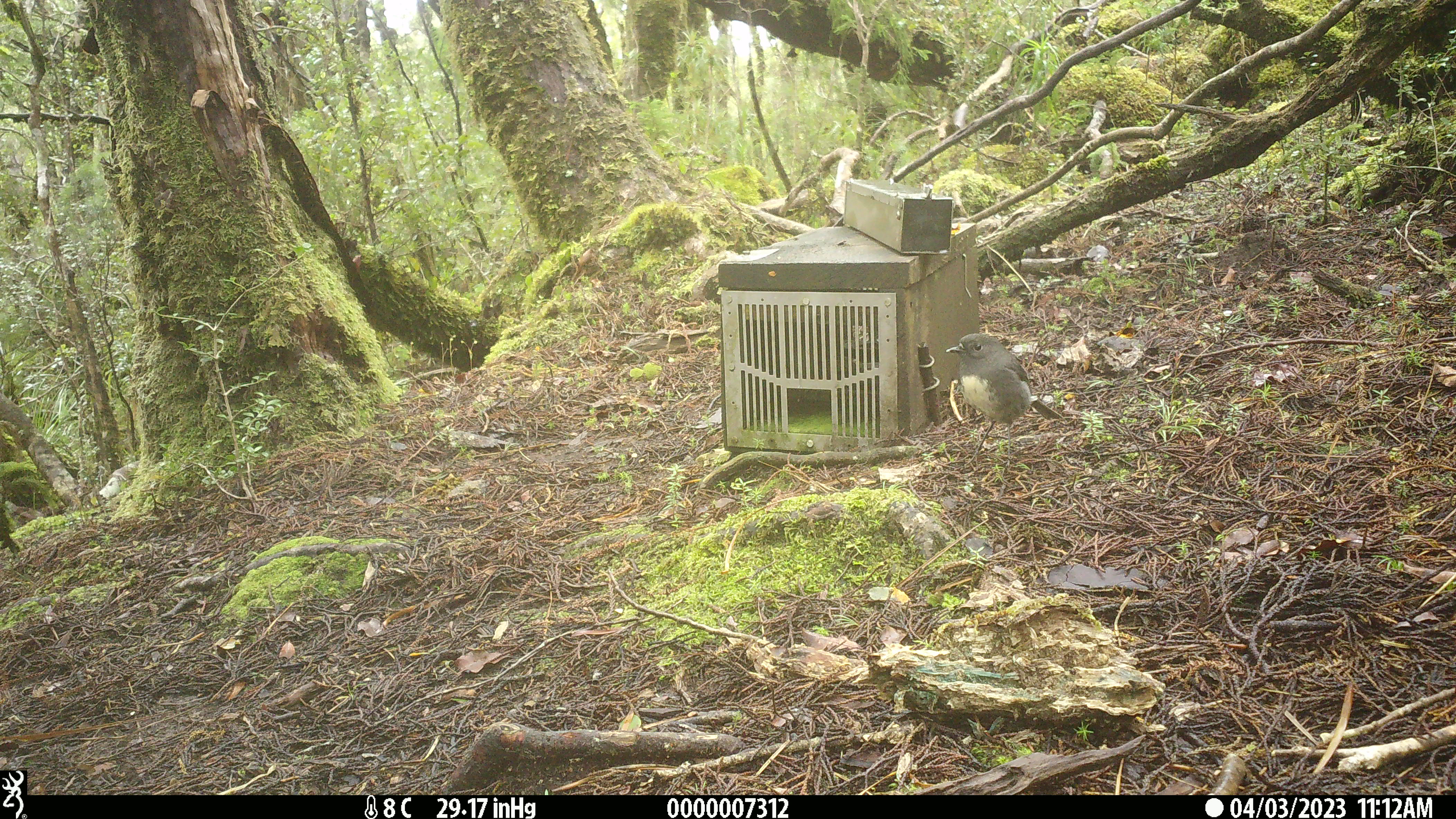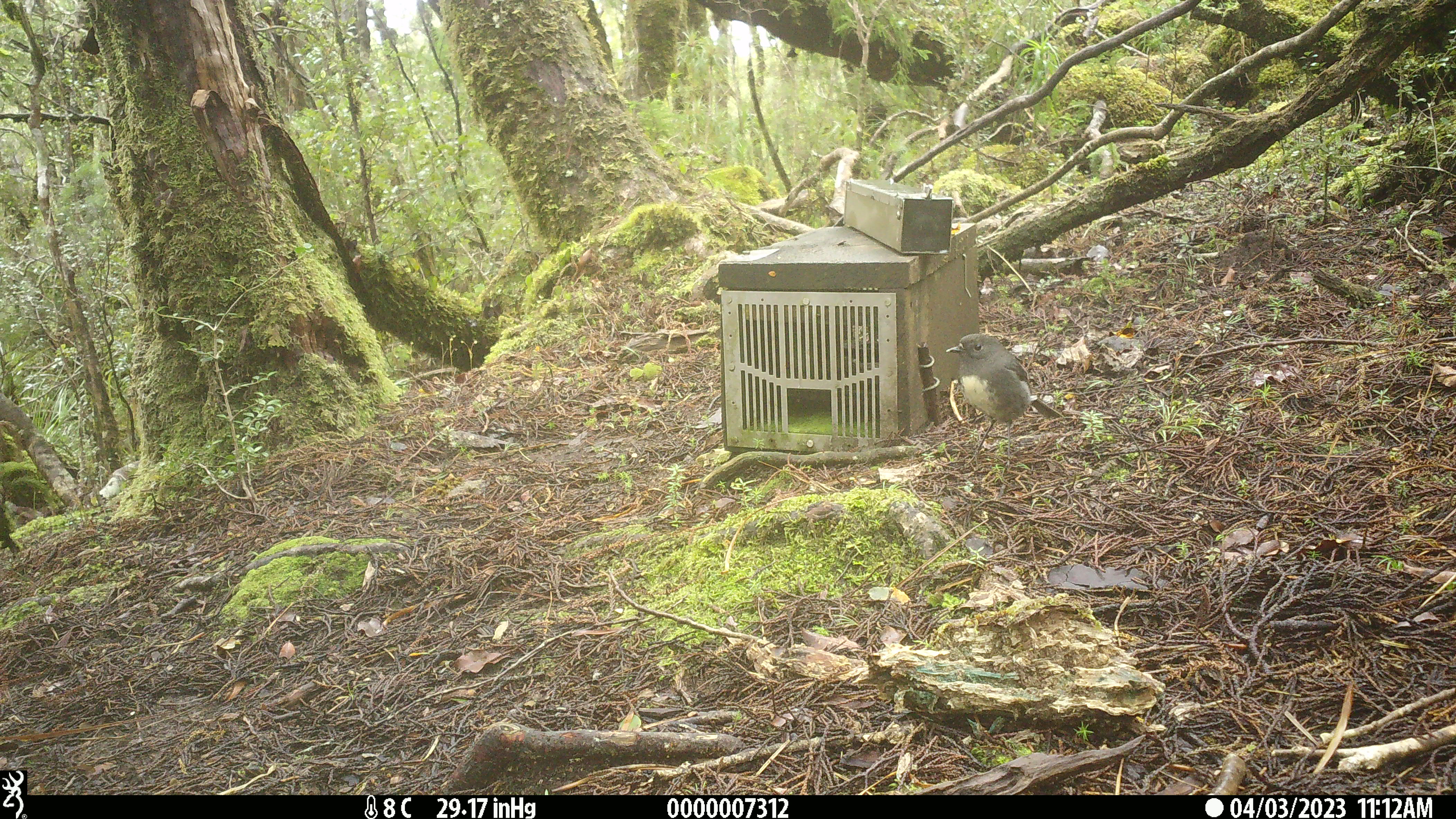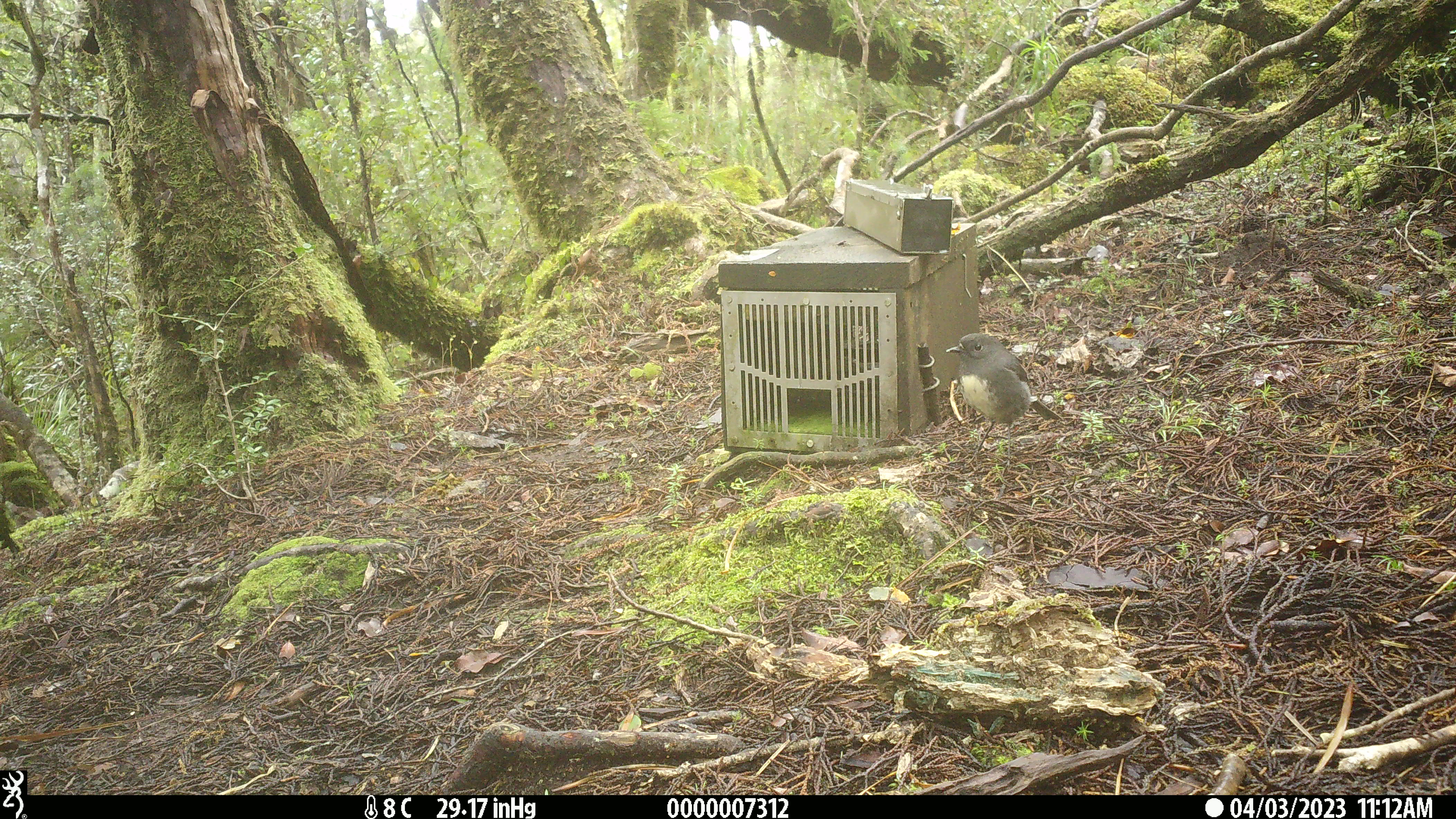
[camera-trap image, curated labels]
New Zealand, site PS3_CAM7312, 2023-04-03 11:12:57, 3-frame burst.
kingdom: Animalia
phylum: Chordata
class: Aves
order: Passeriformes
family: Petroicidae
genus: Petroica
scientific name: Petroica australis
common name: new zealand robin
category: robin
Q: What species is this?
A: Robin (new zealand robin) (Petroica australis).